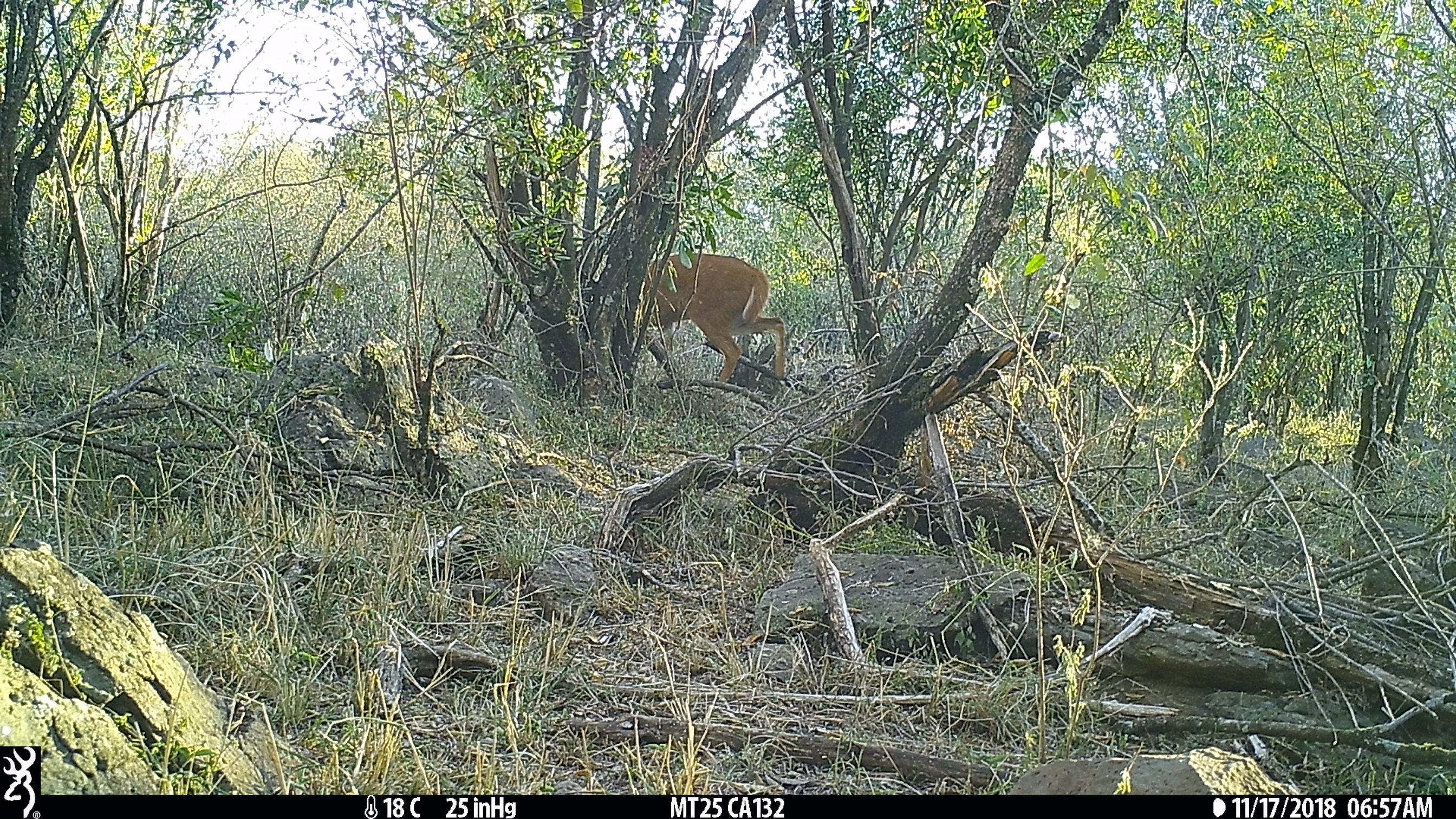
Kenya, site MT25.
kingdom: Animalia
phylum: Chordata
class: Mammalia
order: Artiodactyla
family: Bovidae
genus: Tragelaphus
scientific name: Tragelaphus scriptus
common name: bushbuck